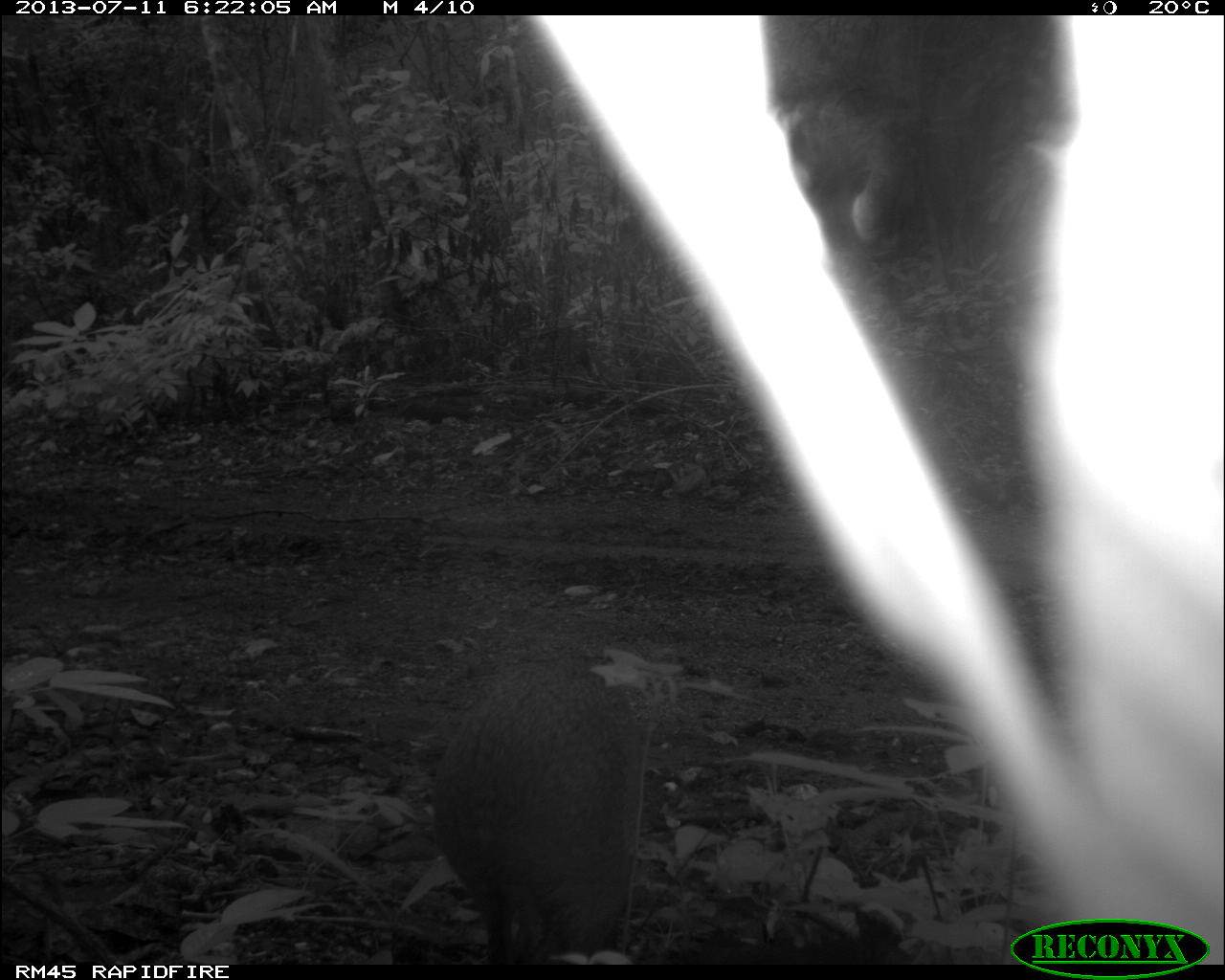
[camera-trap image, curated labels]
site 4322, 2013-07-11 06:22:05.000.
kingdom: Animalia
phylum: Chordata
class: Mammalia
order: Rodentia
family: Dasyproctidae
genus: Dasyprocta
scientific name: Dasyprocta punctata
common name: central american agouti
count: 1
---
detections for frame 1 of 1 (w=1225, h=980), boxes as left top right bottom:
dasyprocta punctata: 423 653 638 956